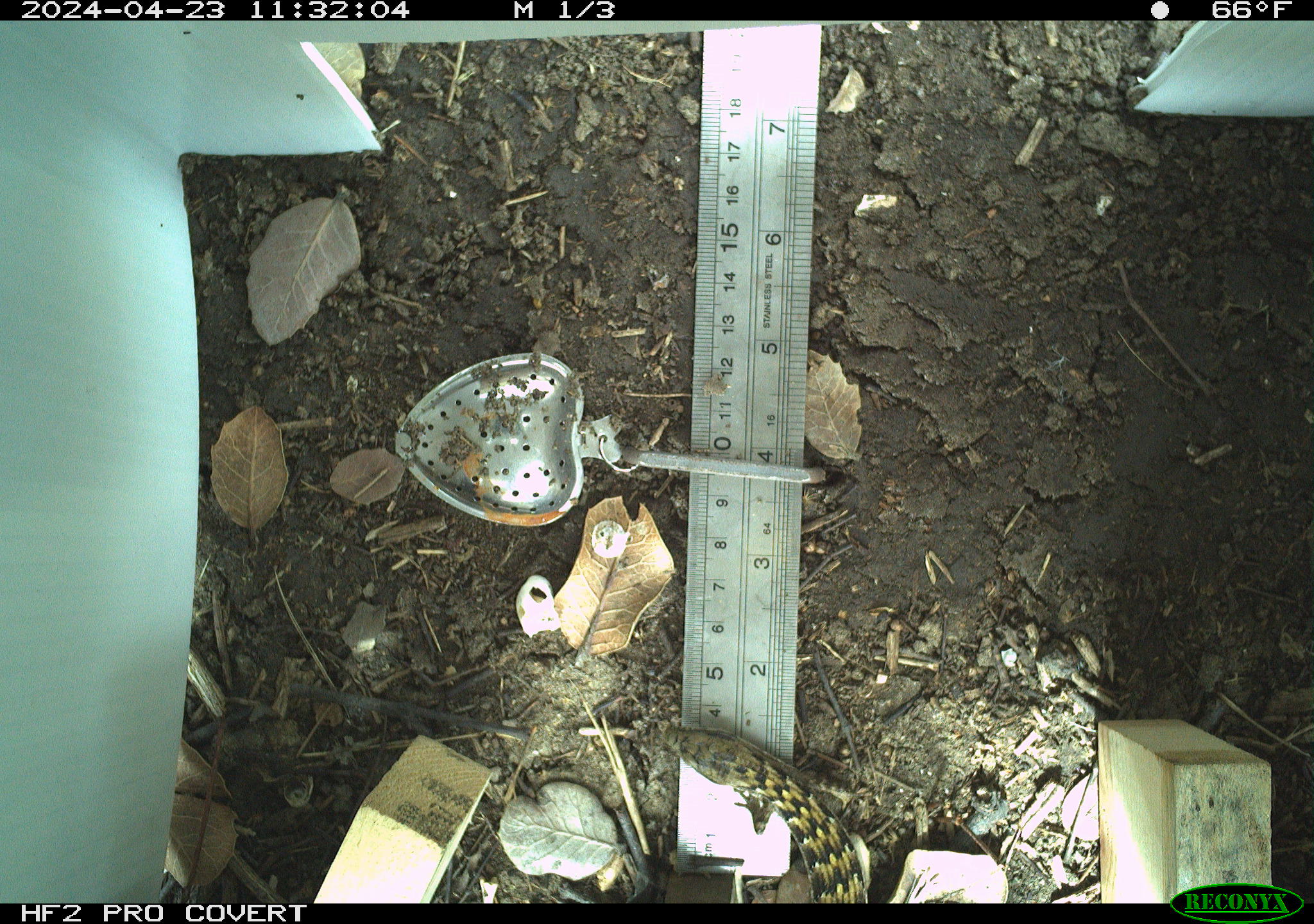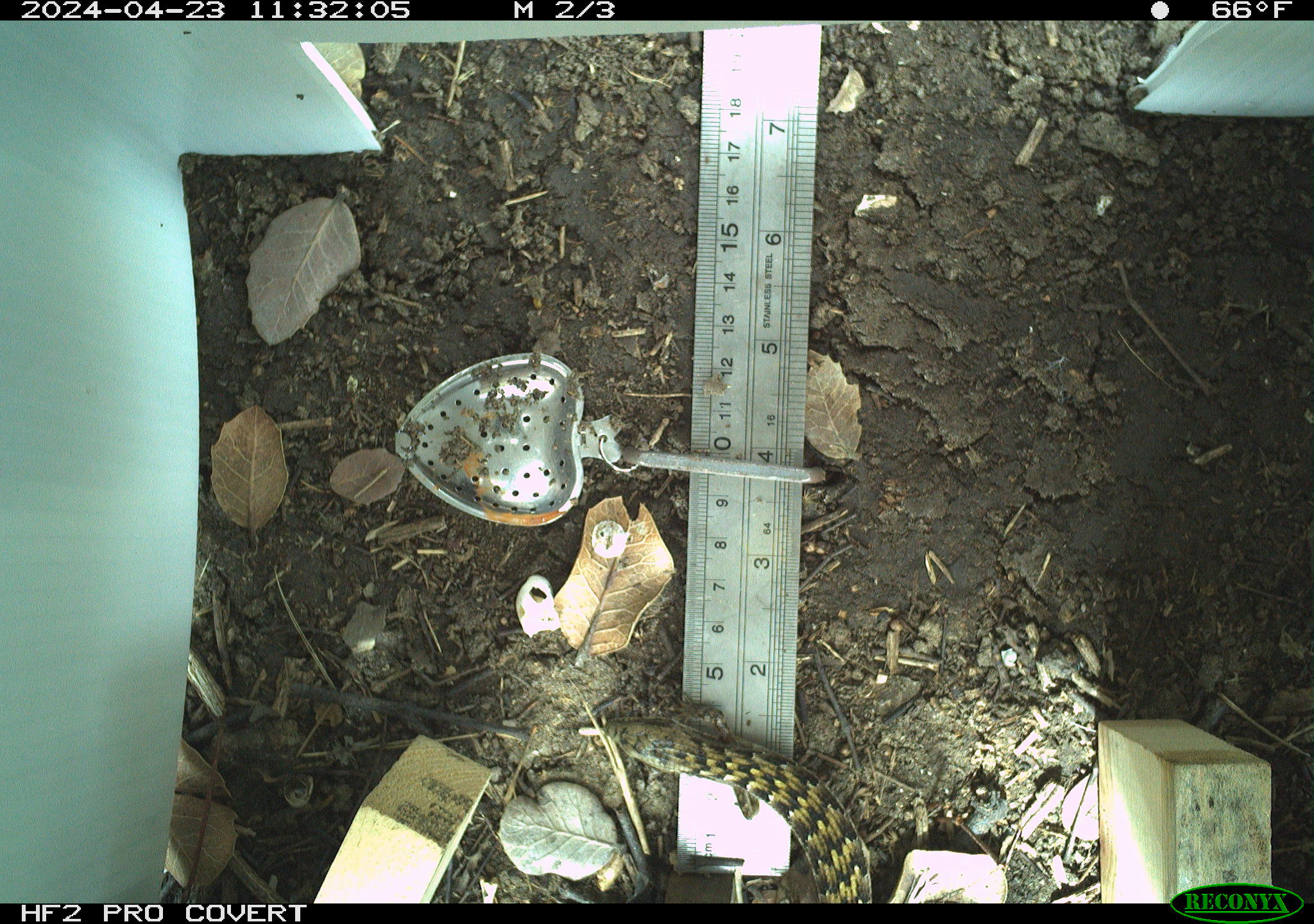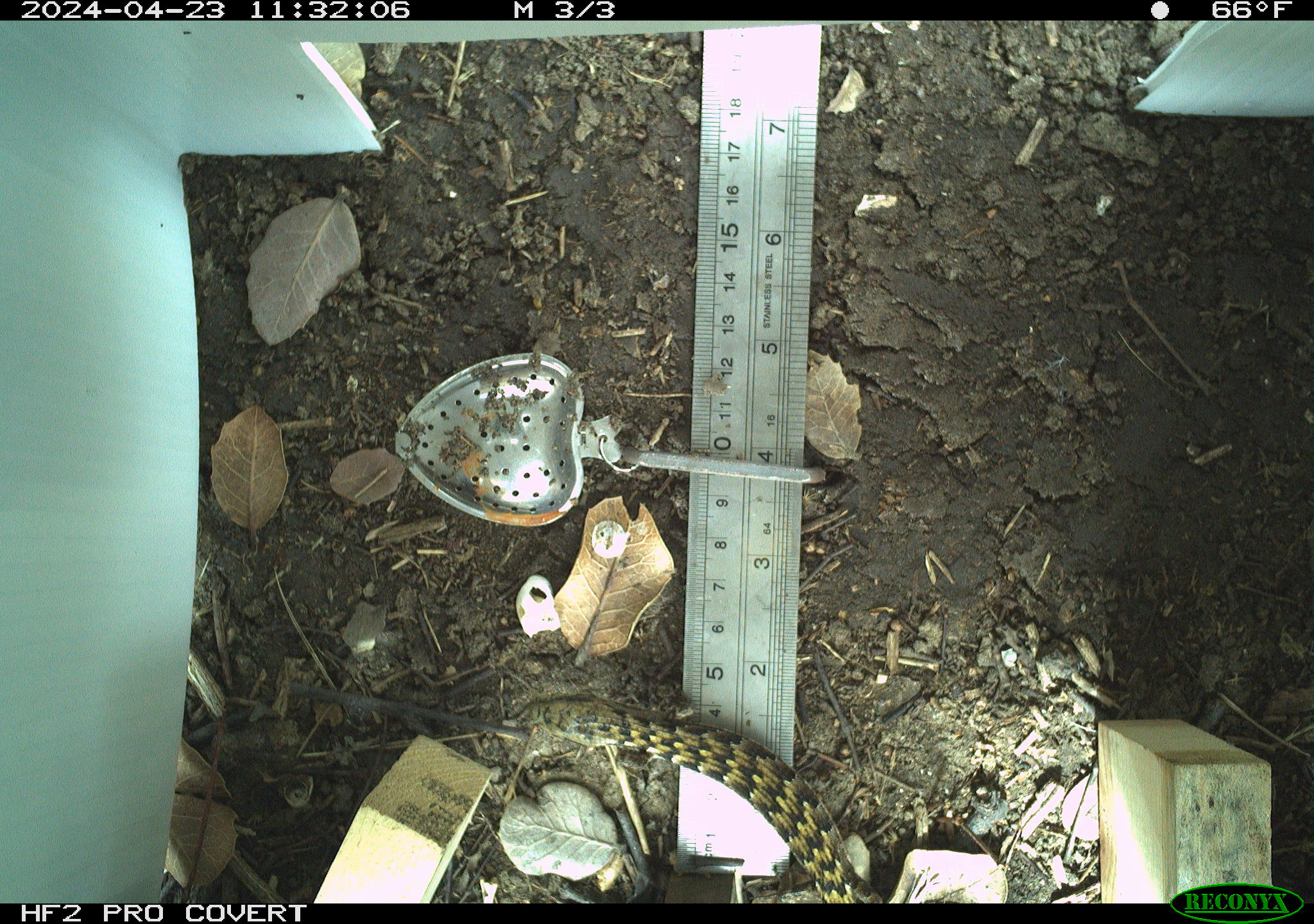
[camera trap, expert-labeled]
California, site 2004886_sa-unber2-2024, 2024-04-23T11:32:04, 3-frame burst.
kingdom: Animalia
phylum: Chordata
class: Reptilia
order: Squamata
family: Anguidae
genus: Elgaria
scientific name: Elgaria multicarinata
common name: southern alligator lizard